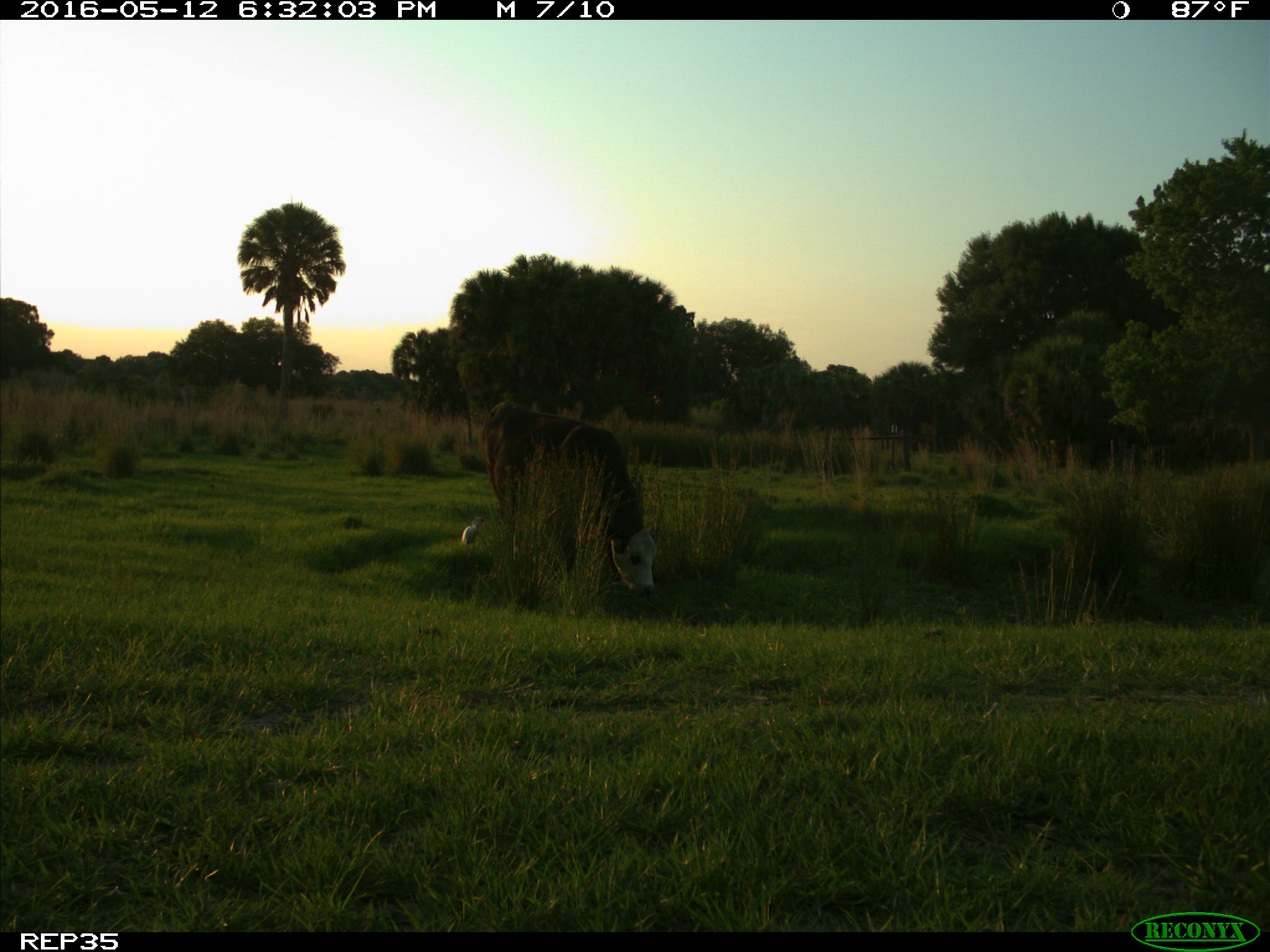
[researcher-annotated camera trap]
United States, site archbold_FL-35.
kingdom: Animalia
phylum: Chordata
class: Mammalia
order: Artiodactyla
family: Bovidae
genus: Bos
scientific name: Bos taurus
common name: domestic cow